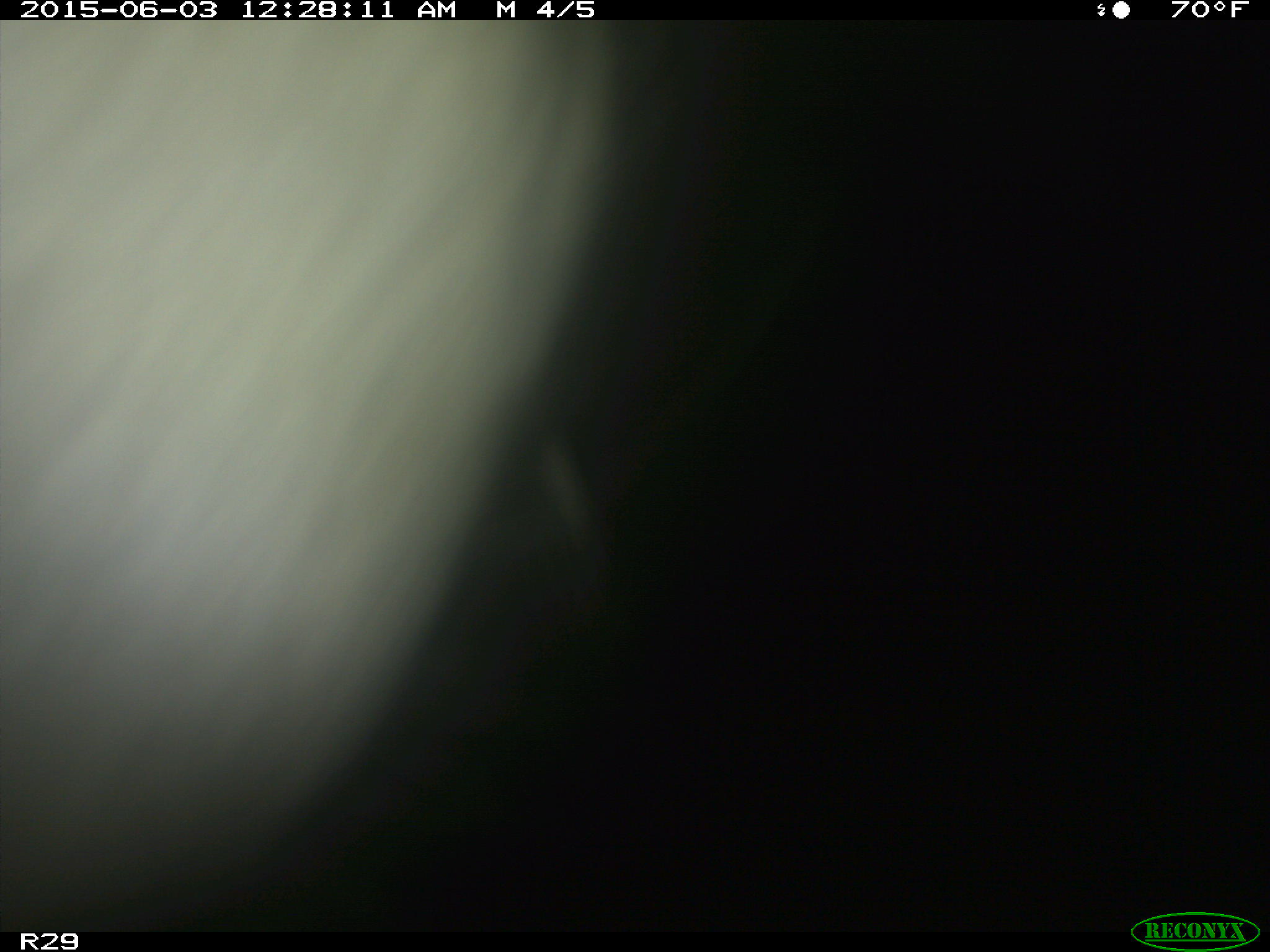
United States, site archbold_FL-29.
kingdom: Animalia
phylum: Chordata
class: Mammalia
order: Artiodactyla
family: Bovidae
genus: Bos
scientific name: Bos taurus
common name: domestic cow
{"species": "Bos taurus (domestic cow)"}